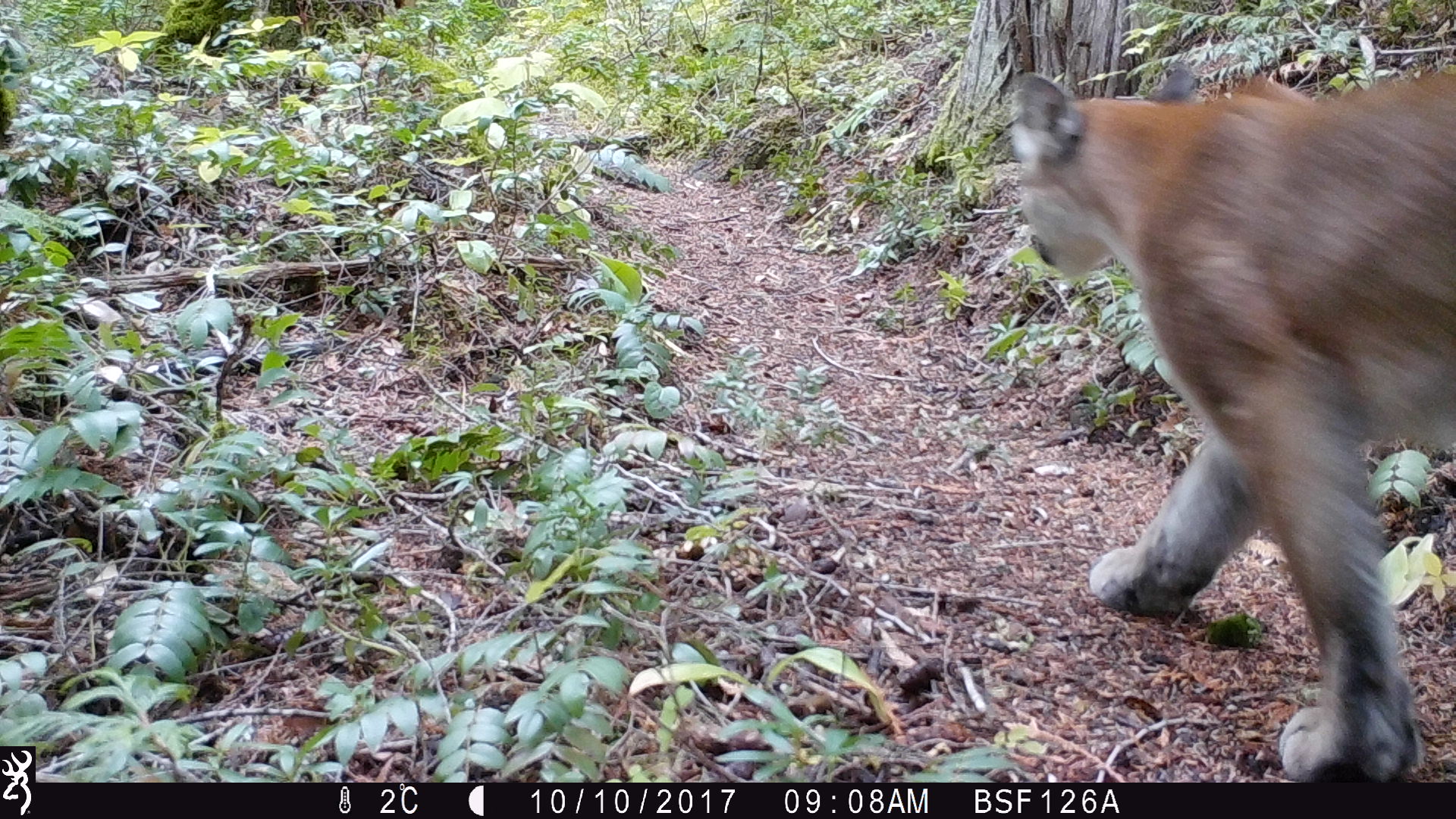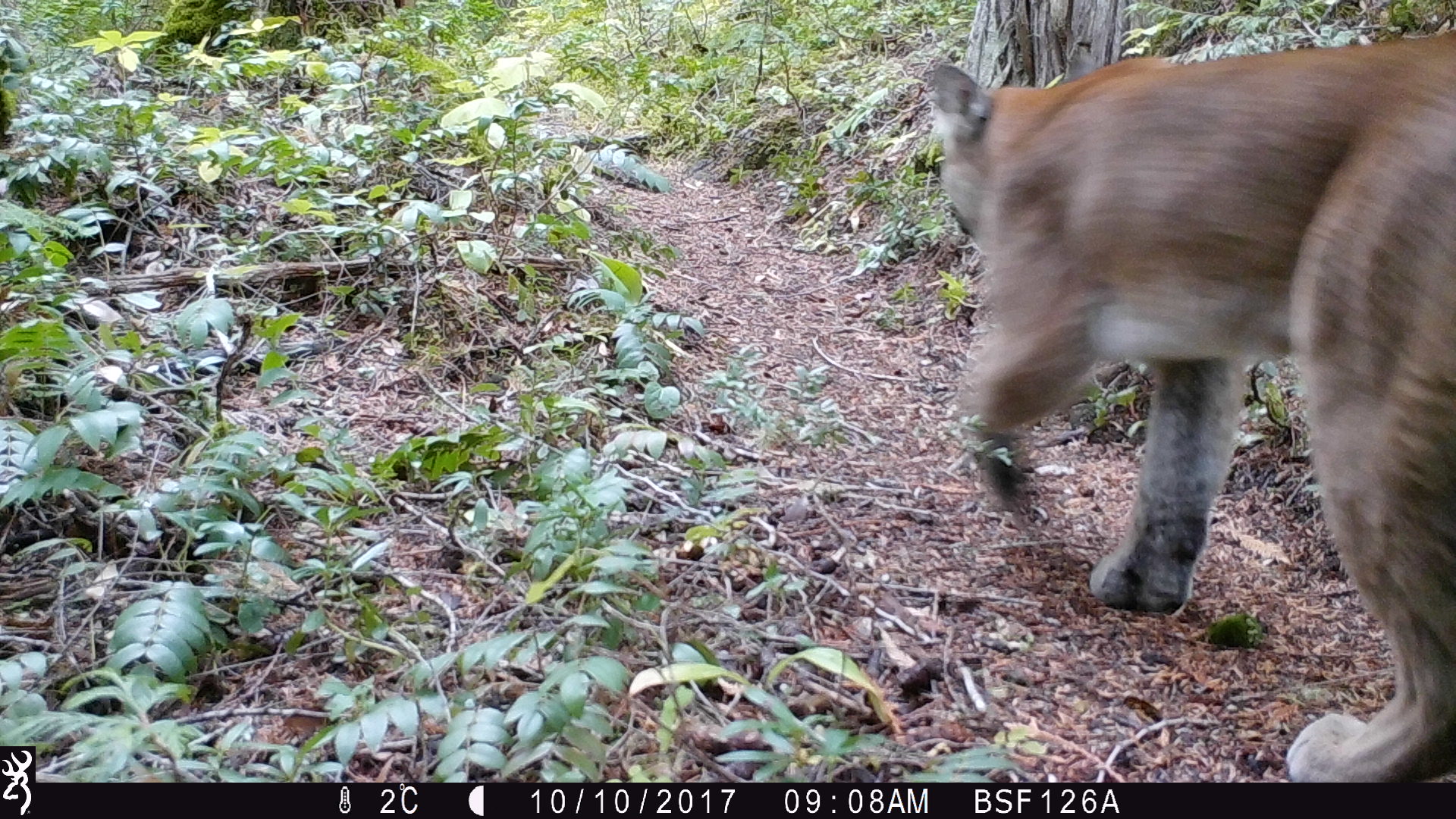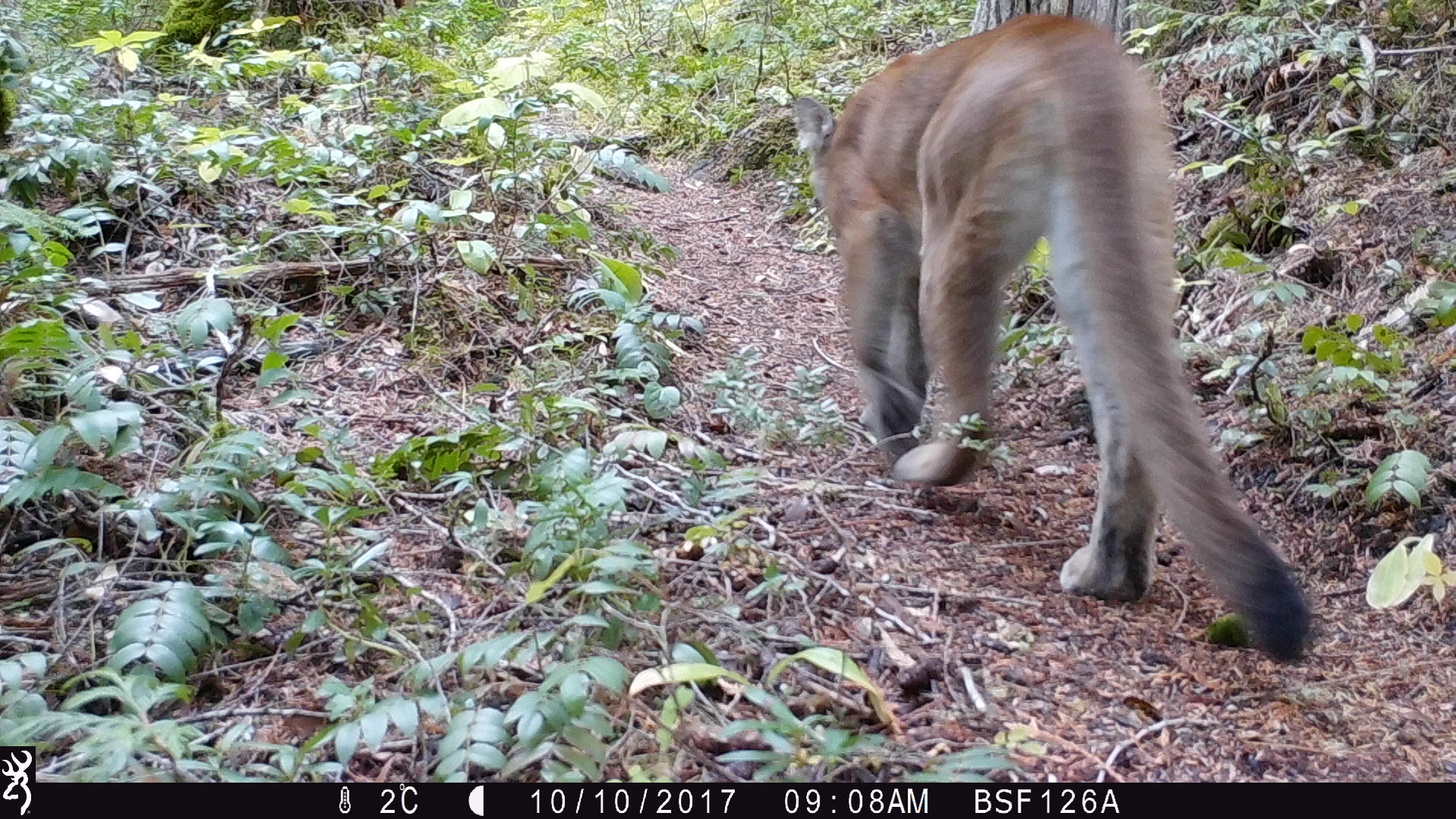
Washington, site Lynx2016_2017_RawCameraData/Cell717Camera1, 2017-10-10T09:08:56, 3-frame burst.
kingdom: Animalia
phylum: Chordata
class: Mammalia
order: Carnivora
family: Felidae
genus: Puma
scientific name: Puma concolor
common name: mountain lion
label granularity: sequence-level